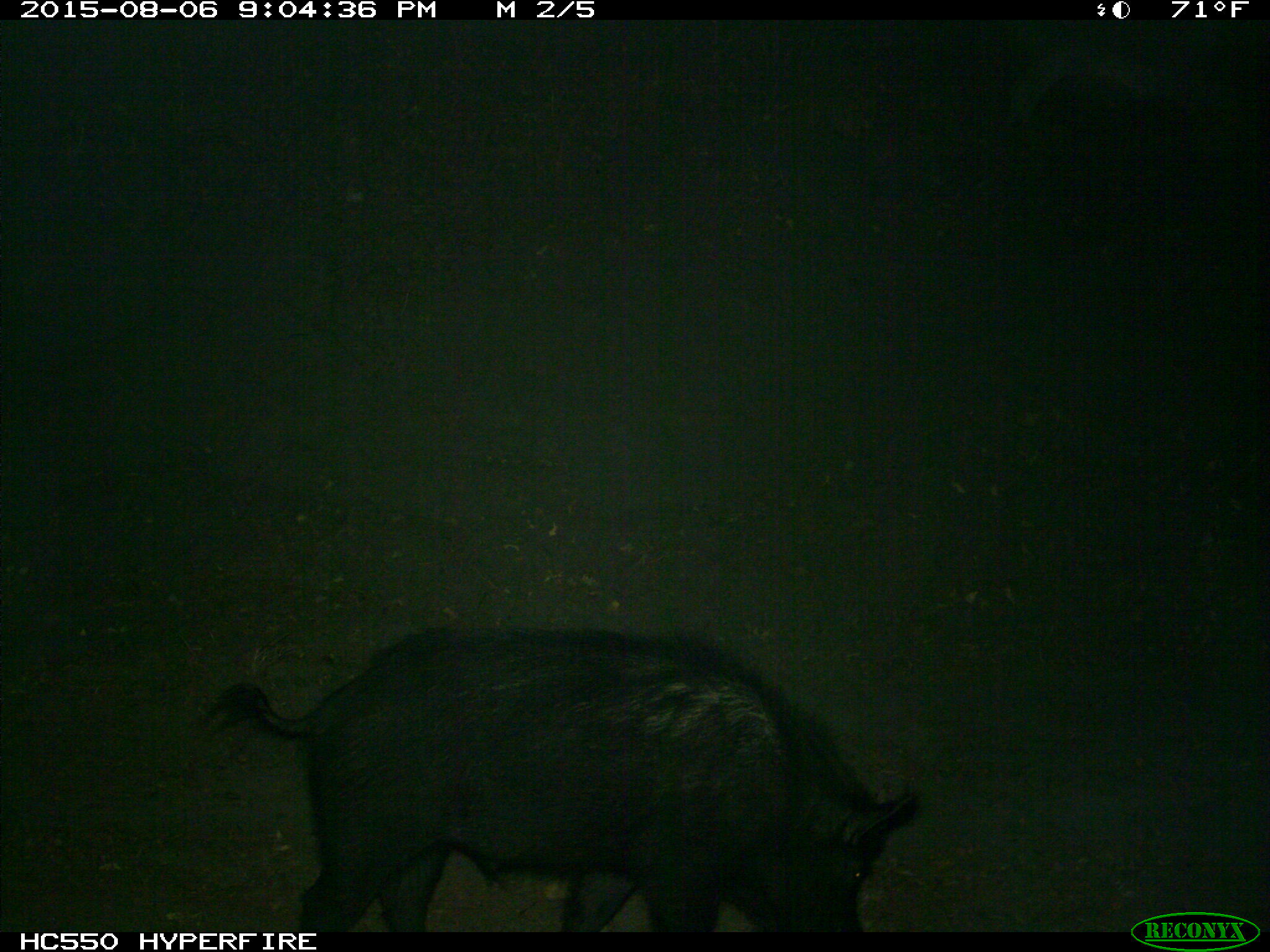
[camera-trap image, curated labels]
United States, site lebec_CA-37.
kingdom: Animalia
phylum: Chordata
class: Mammalia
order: Artiodactyla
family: Suidae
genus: Sus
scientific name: Sus scrofa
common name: wild boar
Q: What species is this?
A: Sus scrofa (wild boar).